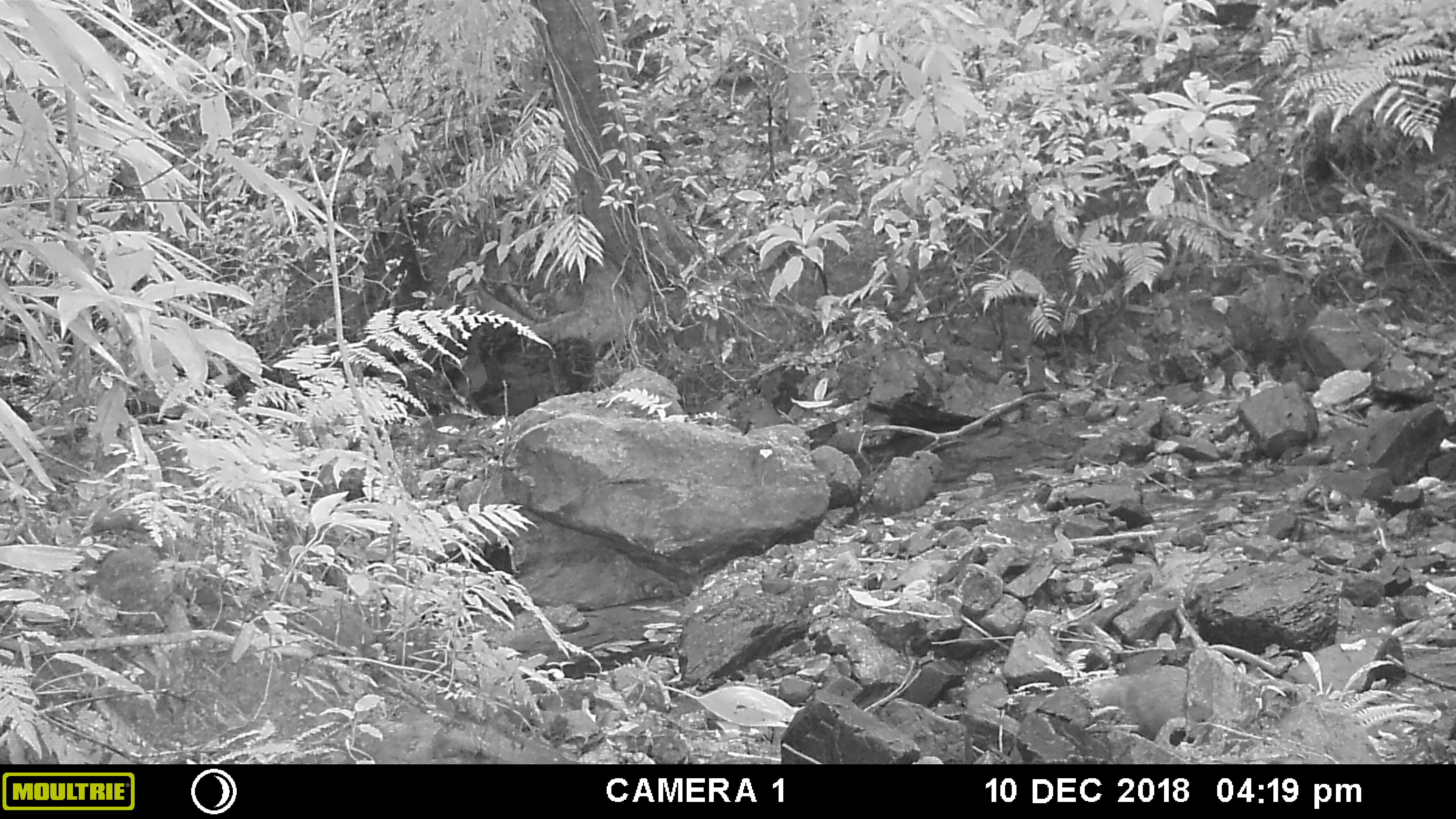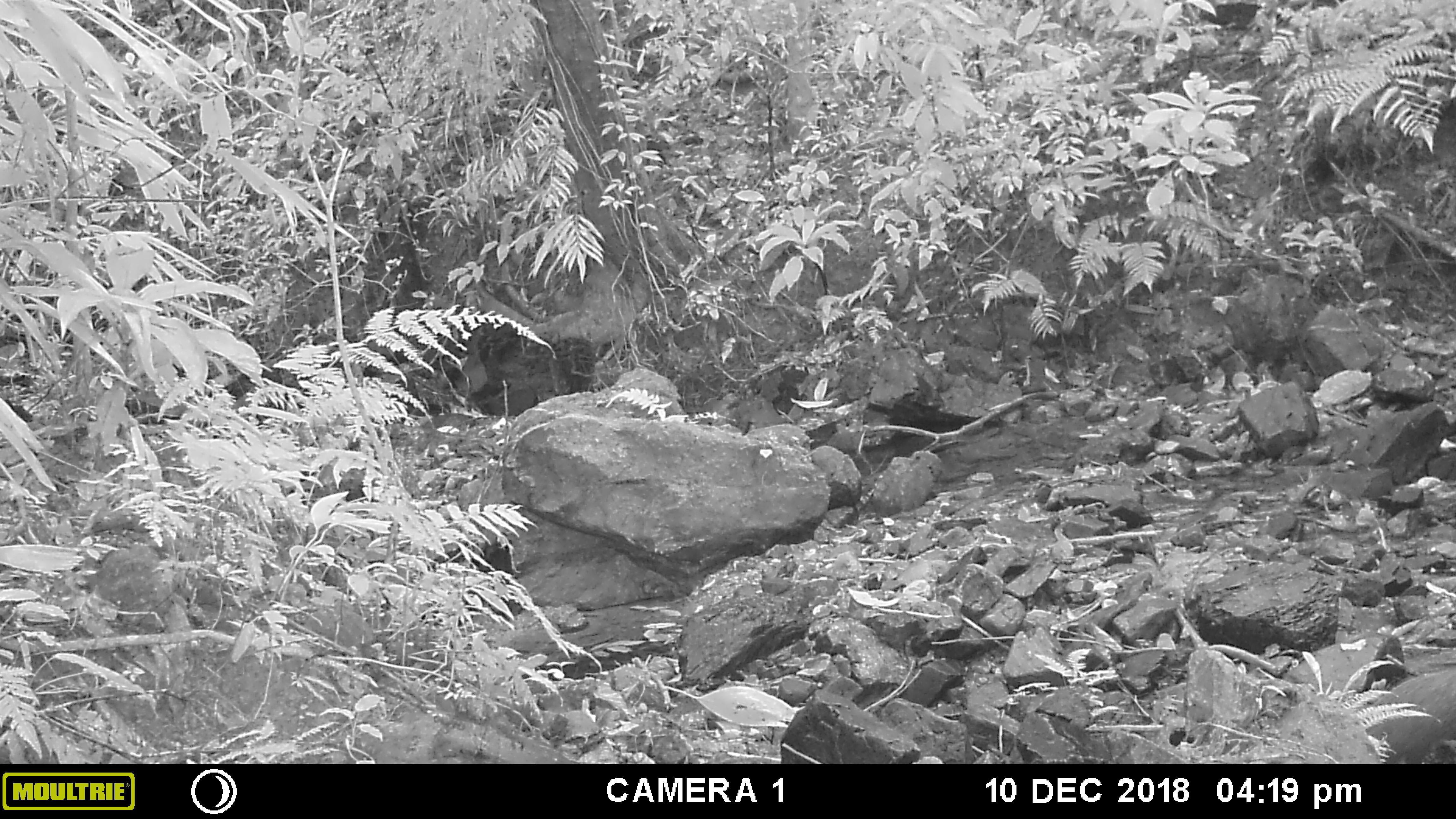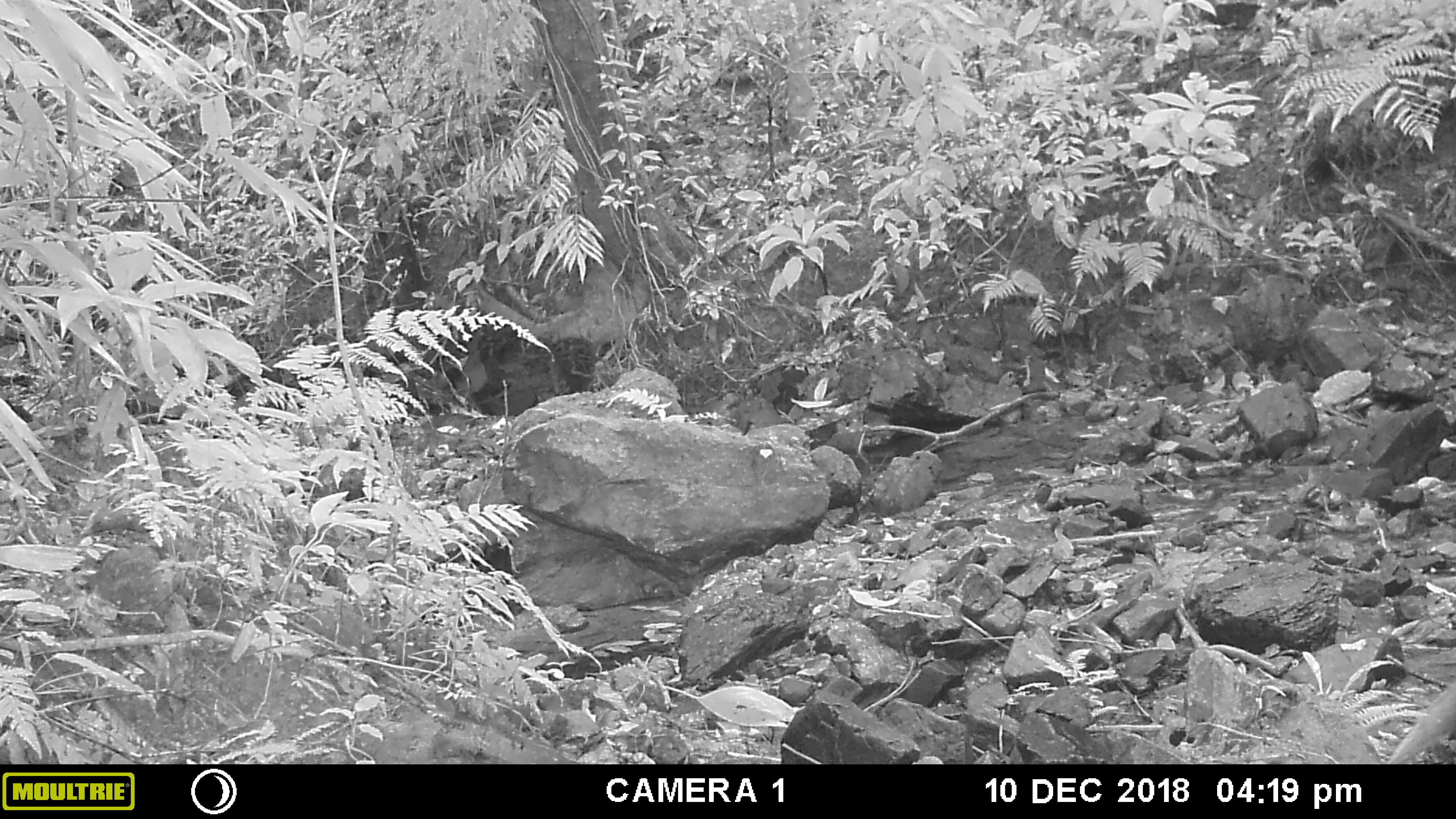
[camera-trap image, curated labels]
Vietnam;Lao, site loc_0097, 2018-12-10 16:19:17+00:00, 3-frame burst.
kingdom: Animalia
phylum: Chordata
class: Mammalia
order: Carnivora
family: Herpestidae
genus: Urva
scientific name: Urva urva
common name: crab-eating mongoose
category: crab eating mongoose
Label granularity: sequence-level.